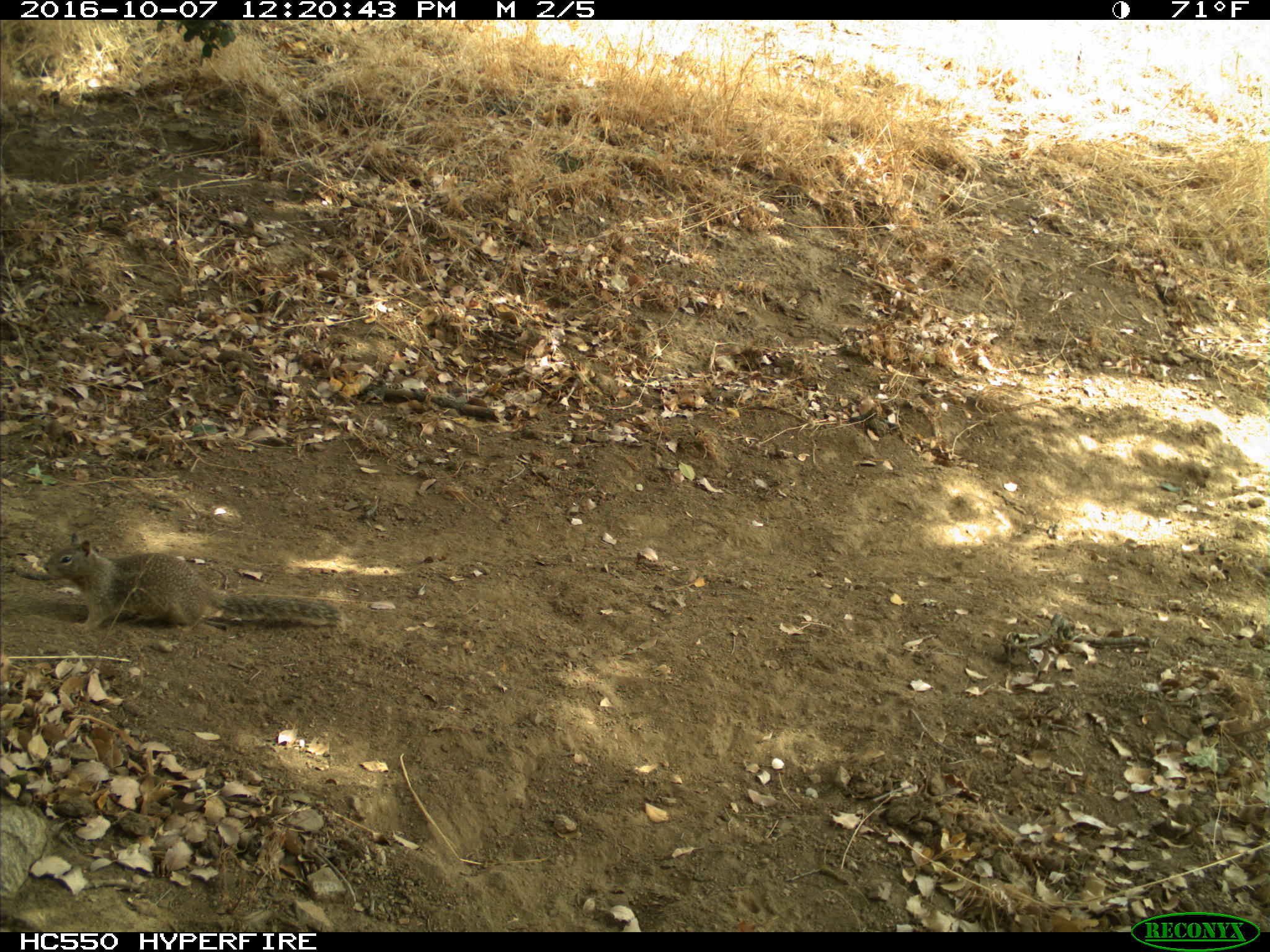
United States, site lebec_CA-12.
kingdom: Animalia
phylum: Chordata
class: Mammalia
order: Rodentia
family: Sciuridae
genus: Otospermophilus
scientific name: Otospermophilus beecheyi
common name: california ground squirrel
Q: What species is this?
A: Otospermophilus beecheyi (california ground squirrel).